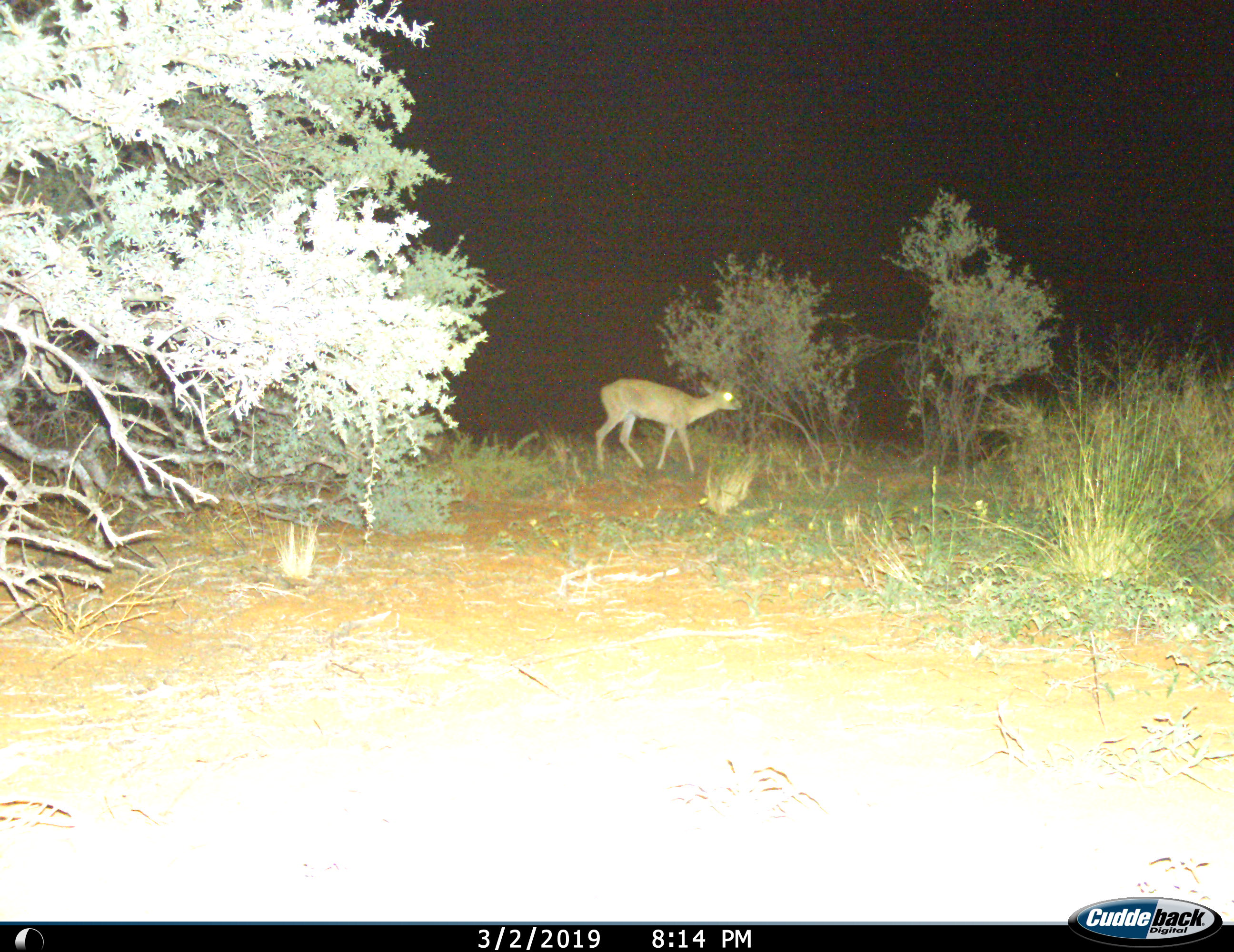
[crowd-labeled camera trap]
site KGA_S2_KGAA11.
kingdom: Animalia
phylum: Chordata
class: Mammalia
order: Artiodactyla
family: Bovidae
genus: Raphicerus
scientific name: Raphicerus campestris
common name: steenbok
Steenbok (Raphicerus campestris), count 1. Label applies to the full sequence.